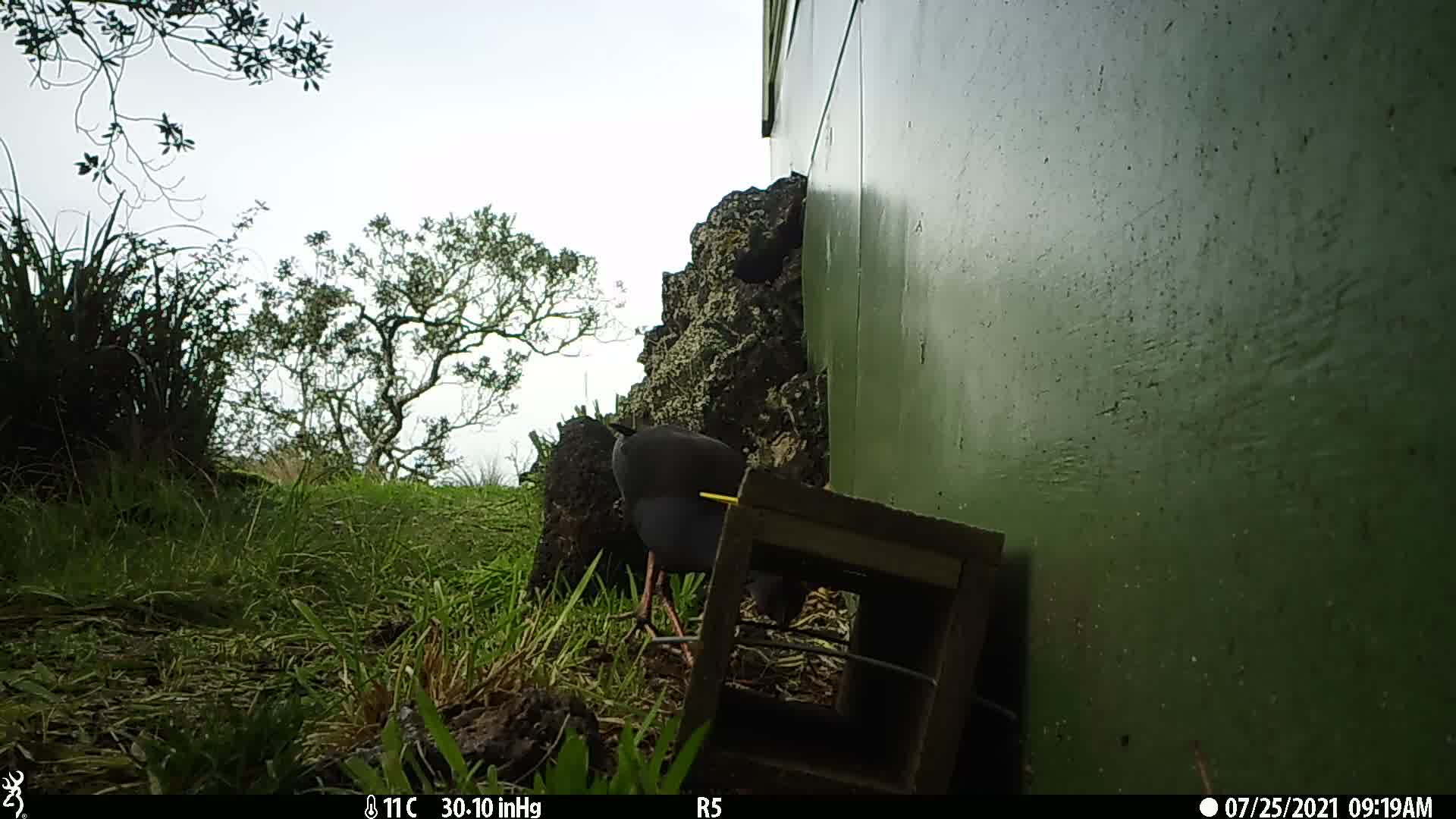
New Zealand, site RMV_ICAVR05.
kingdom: Animalia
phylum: Chordata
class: Aves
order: Gruiformes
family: Rallidae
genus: Porphyrio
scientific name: Porphyrio melanotus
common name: australasian swamphen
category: pukeko